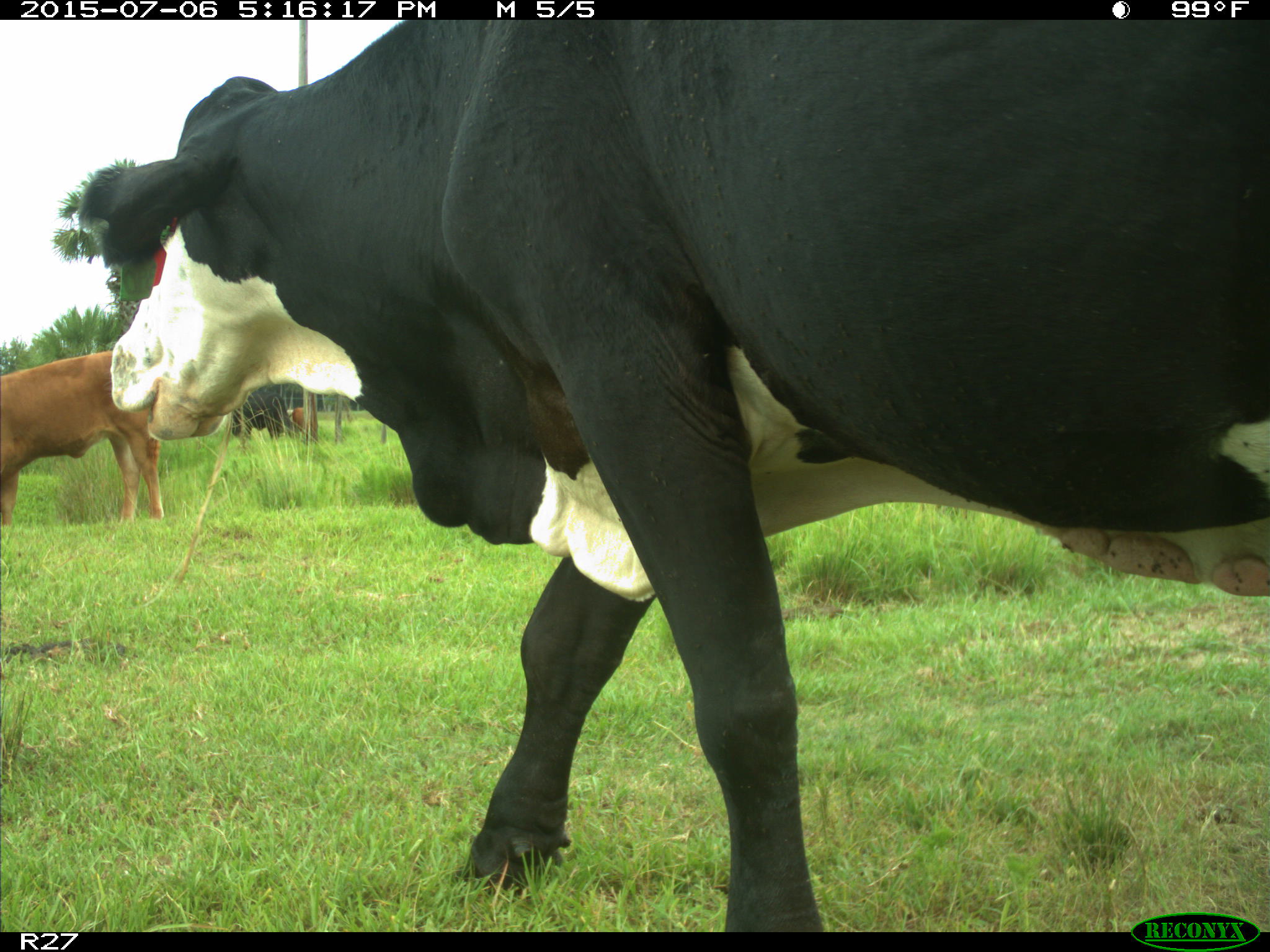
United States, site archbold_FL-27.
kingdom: Animalia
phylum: Chordata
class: Mammalia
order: Artiodactyla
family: Bovidae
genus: Bos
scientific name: Bos taurus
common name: domestic cow